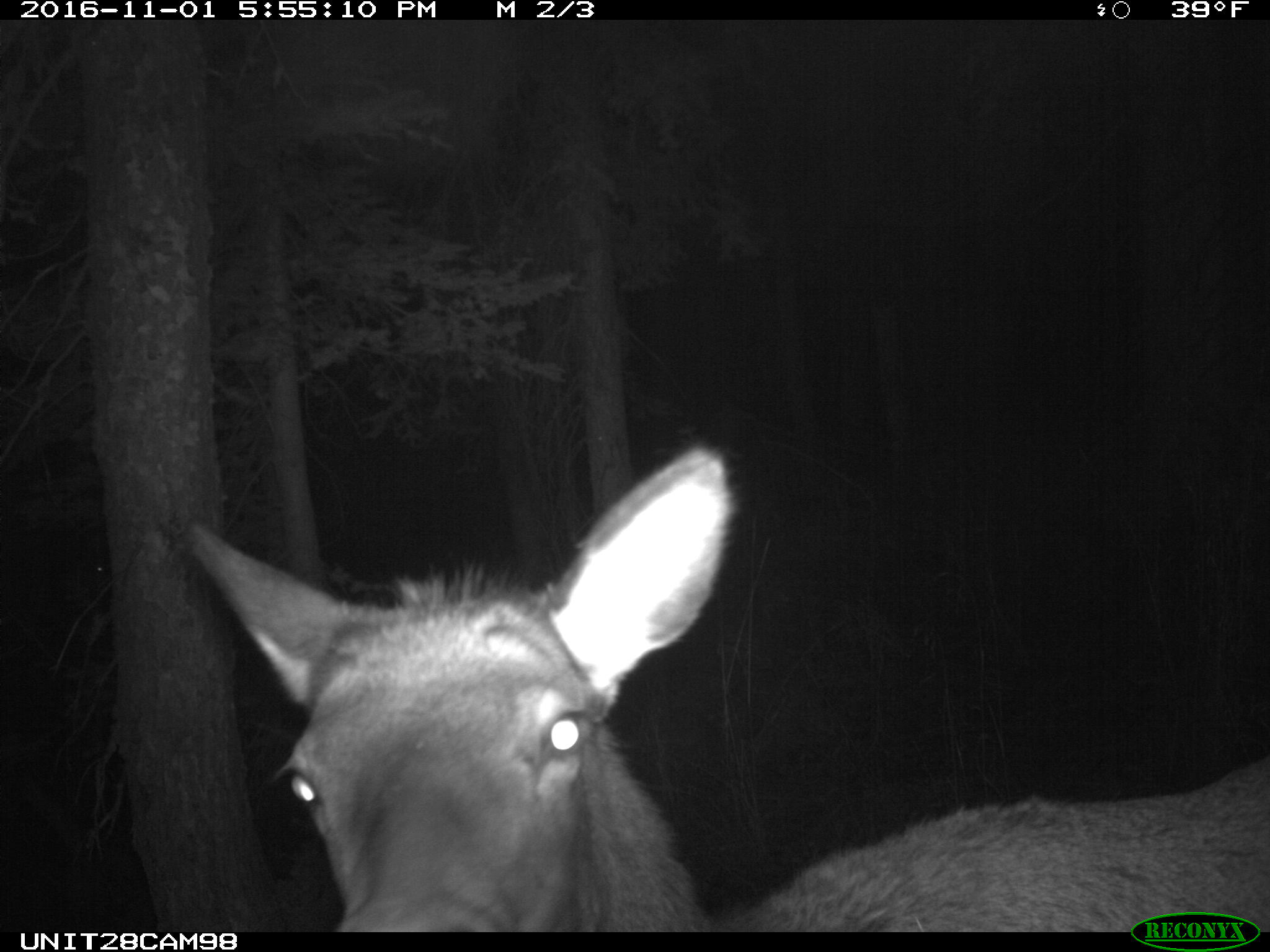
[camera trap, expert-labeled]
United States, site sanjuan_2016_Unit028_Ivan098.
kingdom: Animalia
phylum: Chordata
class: Mammalia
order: Artiodactyla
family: Cervidae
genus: Cervus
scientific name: Cervus elaphus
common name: red deer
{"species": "Cervus elaphus (red deer)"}